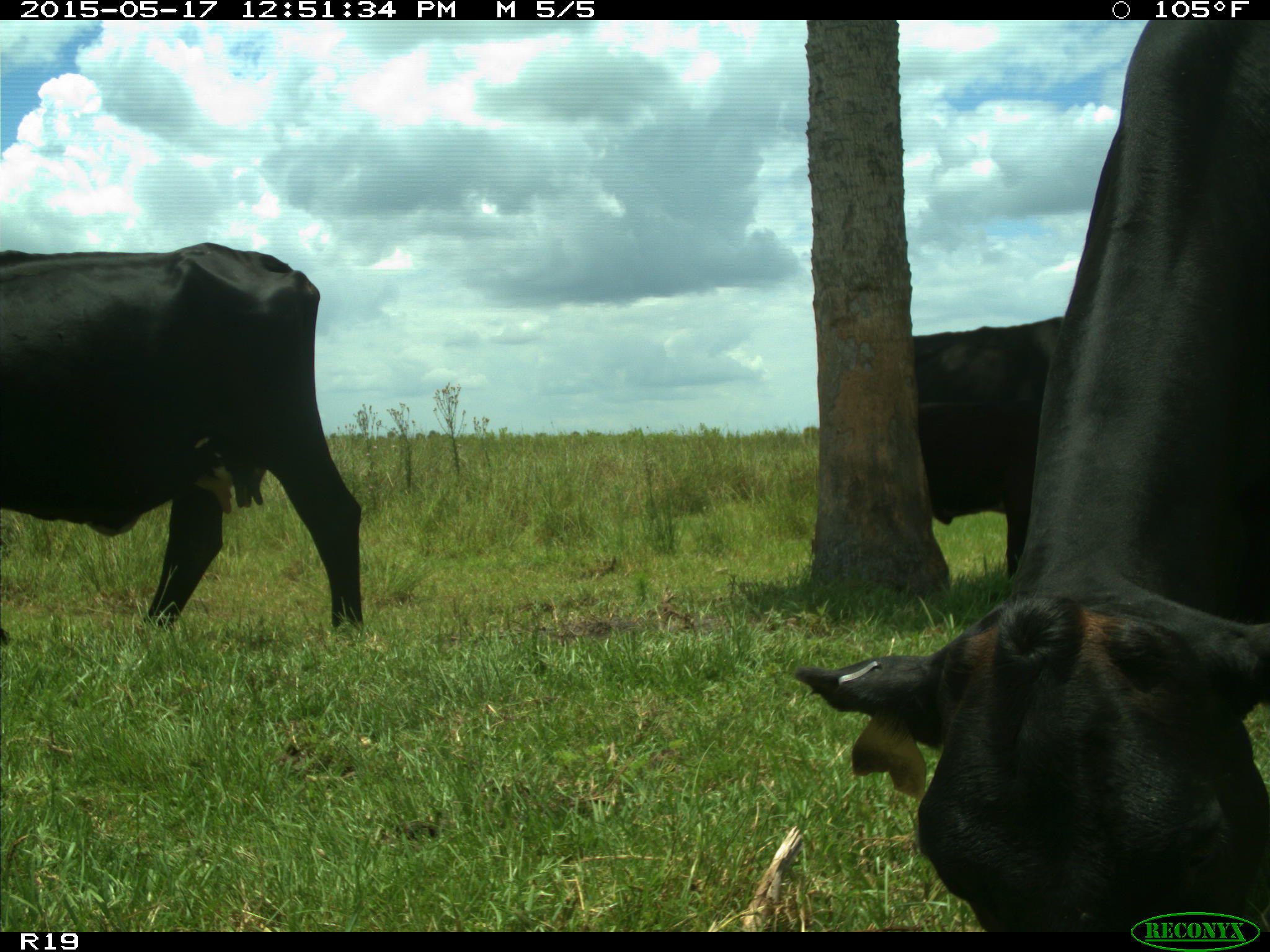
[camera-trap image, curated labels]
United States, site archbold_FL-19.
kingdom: Animalia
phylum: Chordata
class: Mammalia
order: Artiodactyla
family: Bovidae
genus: Bos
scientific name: Bos taurus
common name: domestic cow